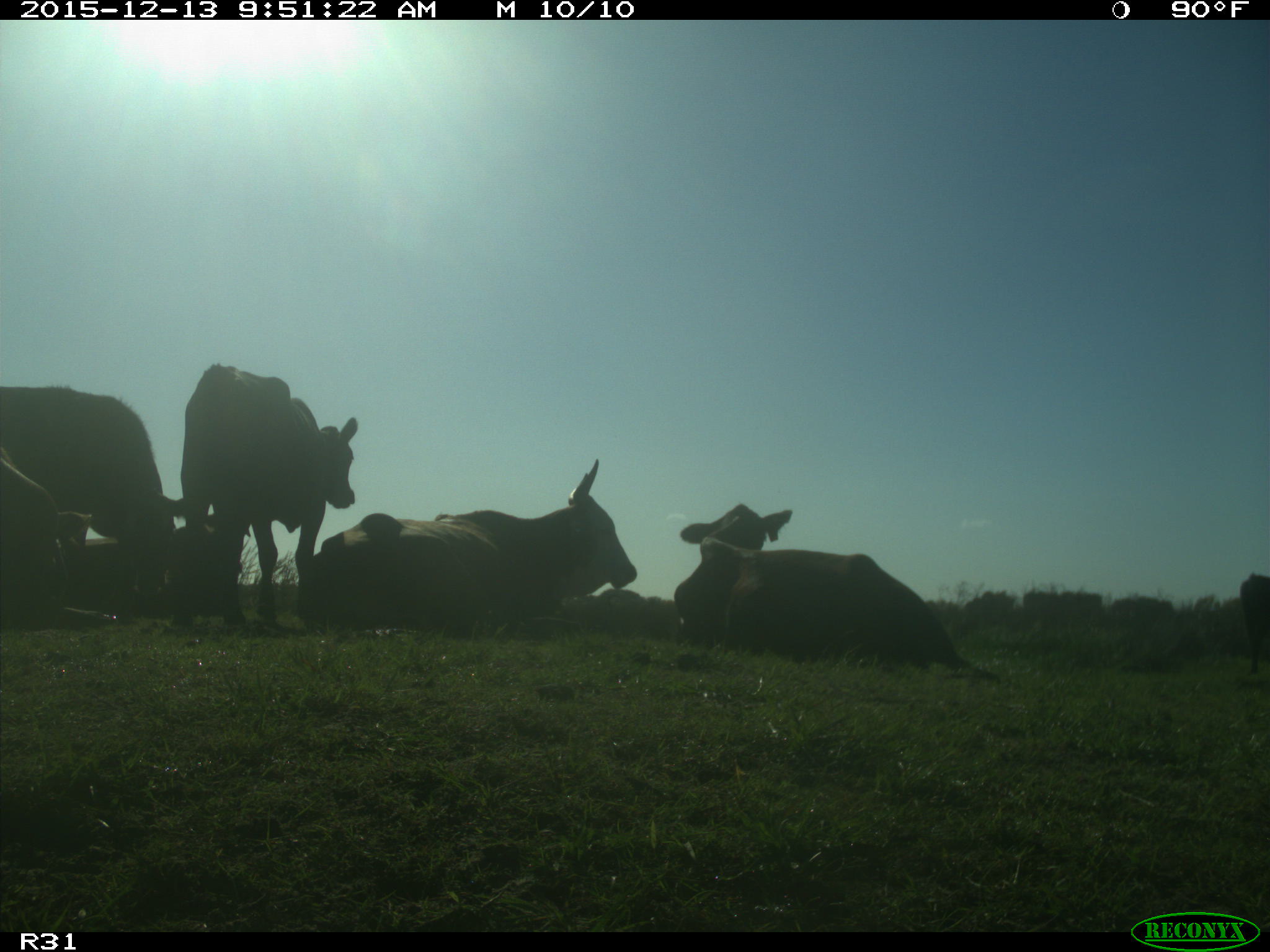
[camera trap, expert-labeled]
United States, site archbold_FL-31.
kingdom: Animalia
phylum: Chordata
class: Mammalia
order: Artiodactyla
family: Bovidae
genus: Bos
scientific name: Bos taurus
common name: domestic cow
Bos taurus (domestic cow).